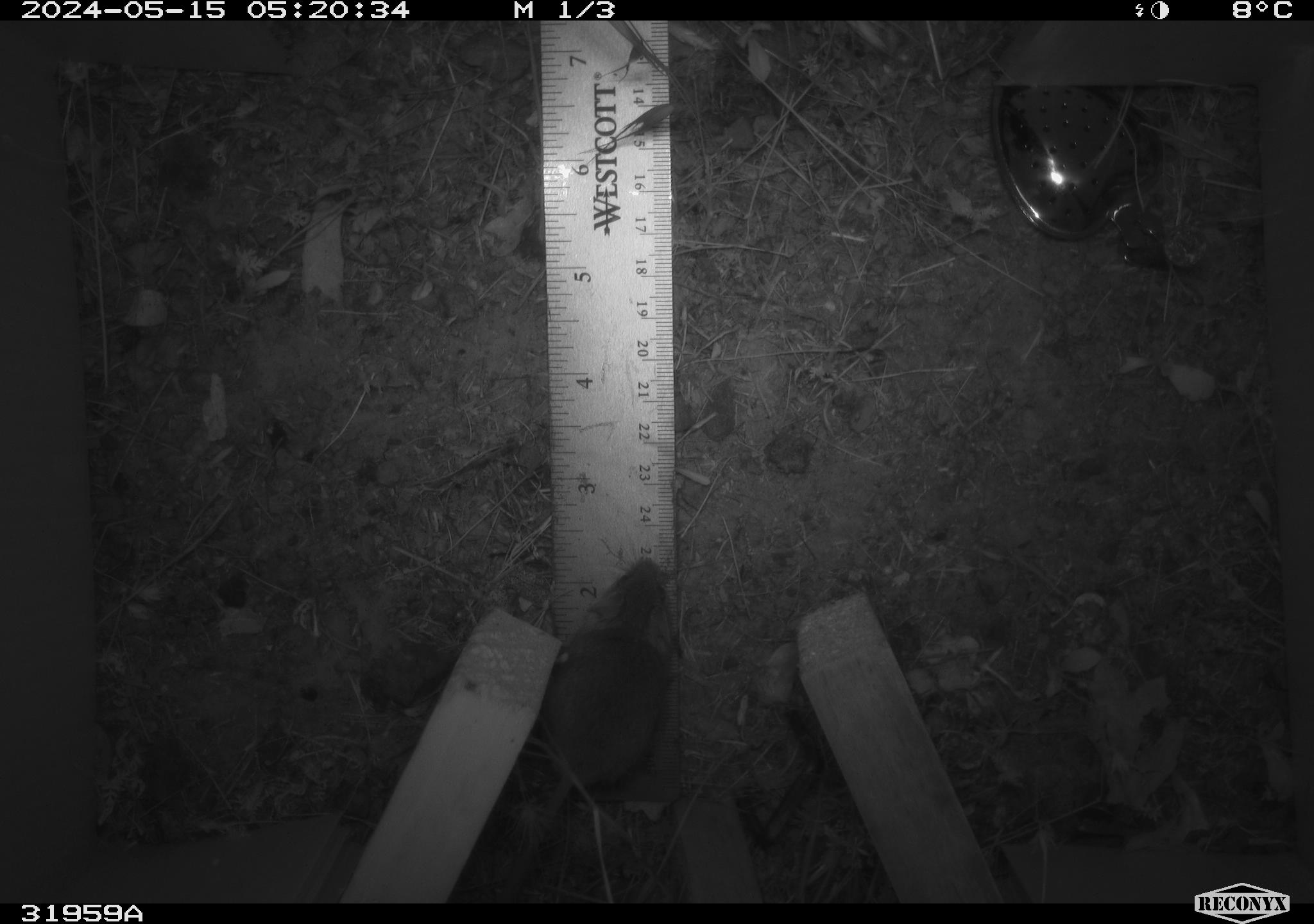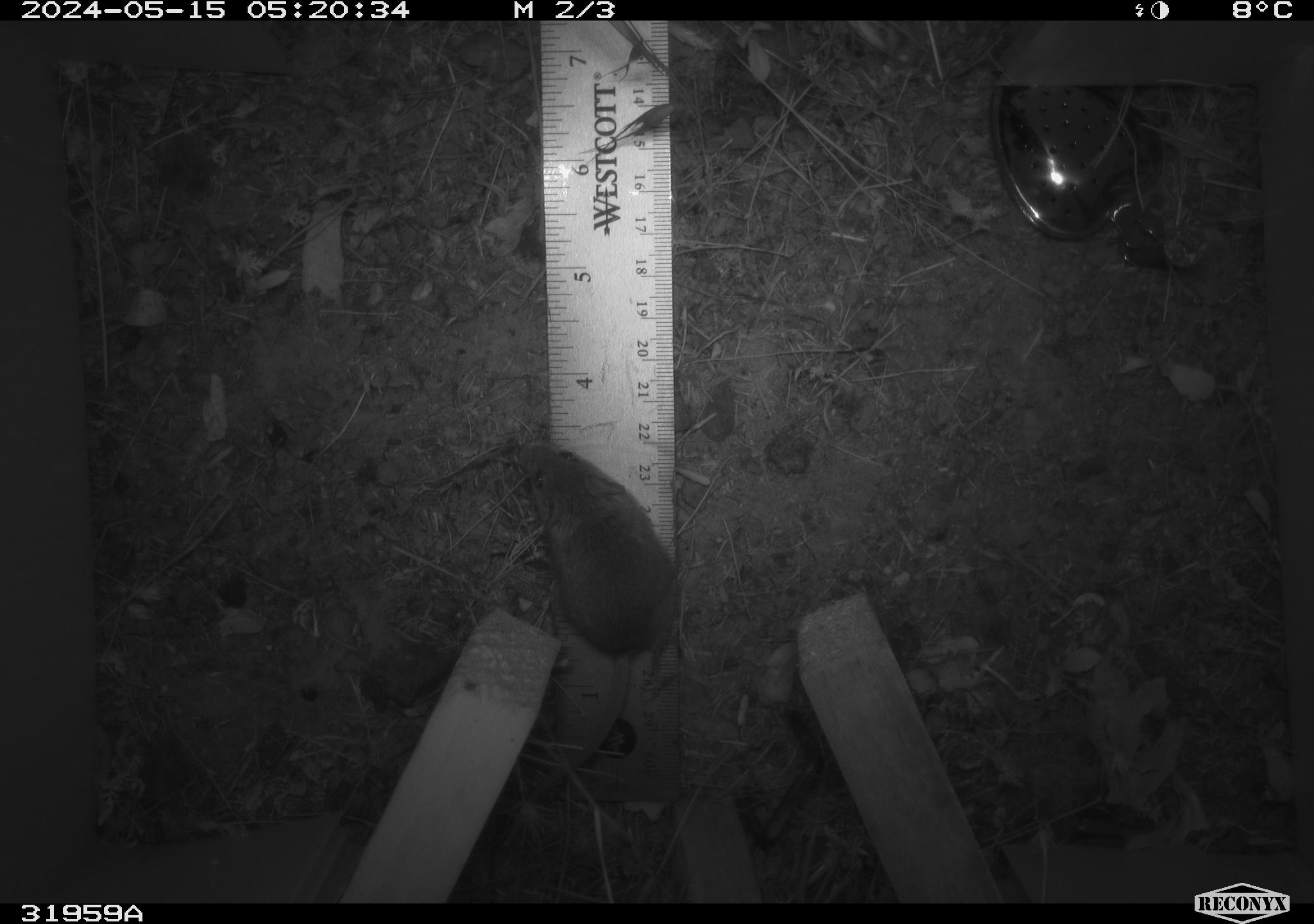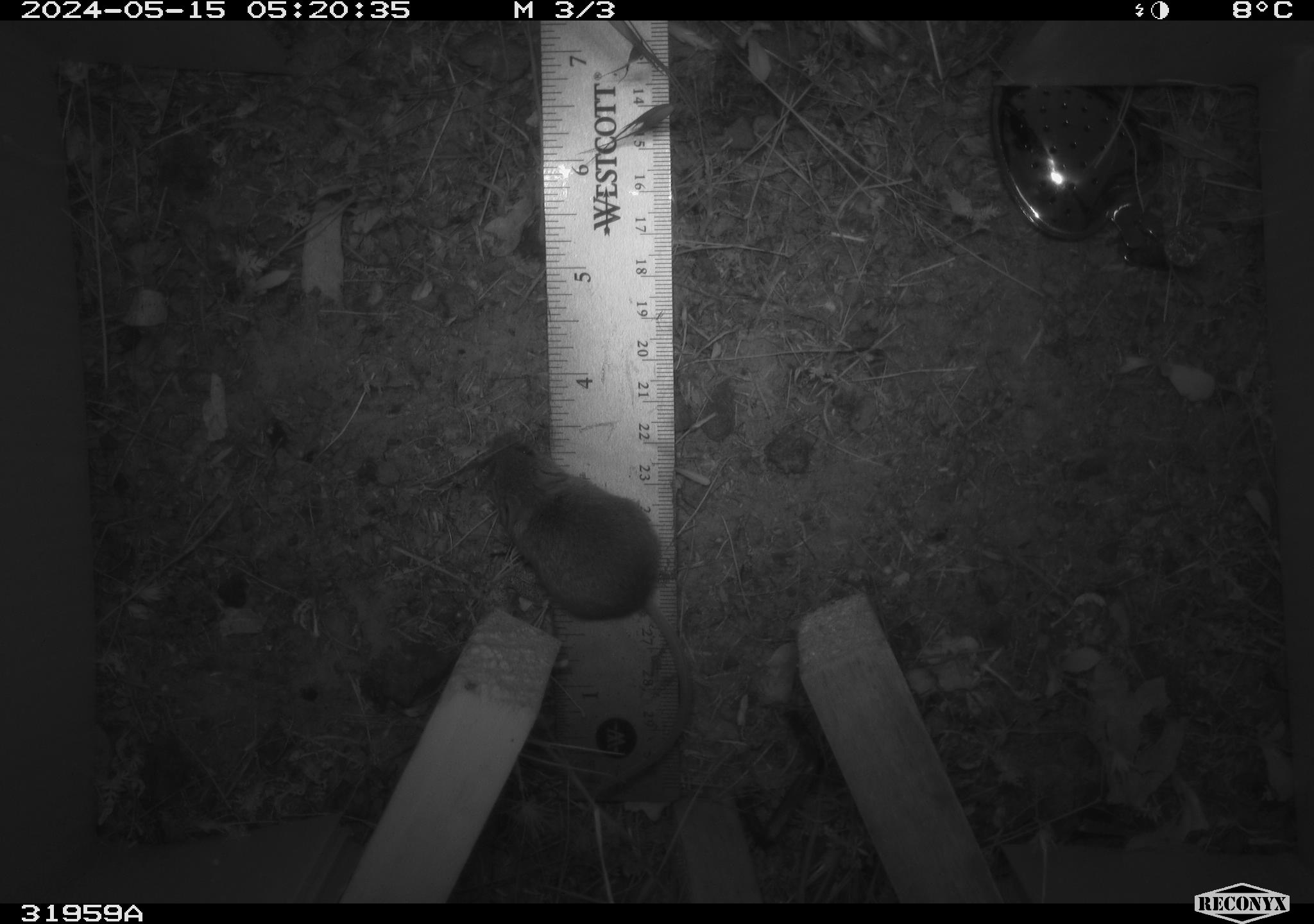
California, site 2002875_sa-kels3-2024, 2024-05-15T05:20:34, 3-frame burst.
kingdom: Animalia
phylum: Chordata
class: Mammalia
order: Rodentia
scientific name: Rodentia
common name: rodent